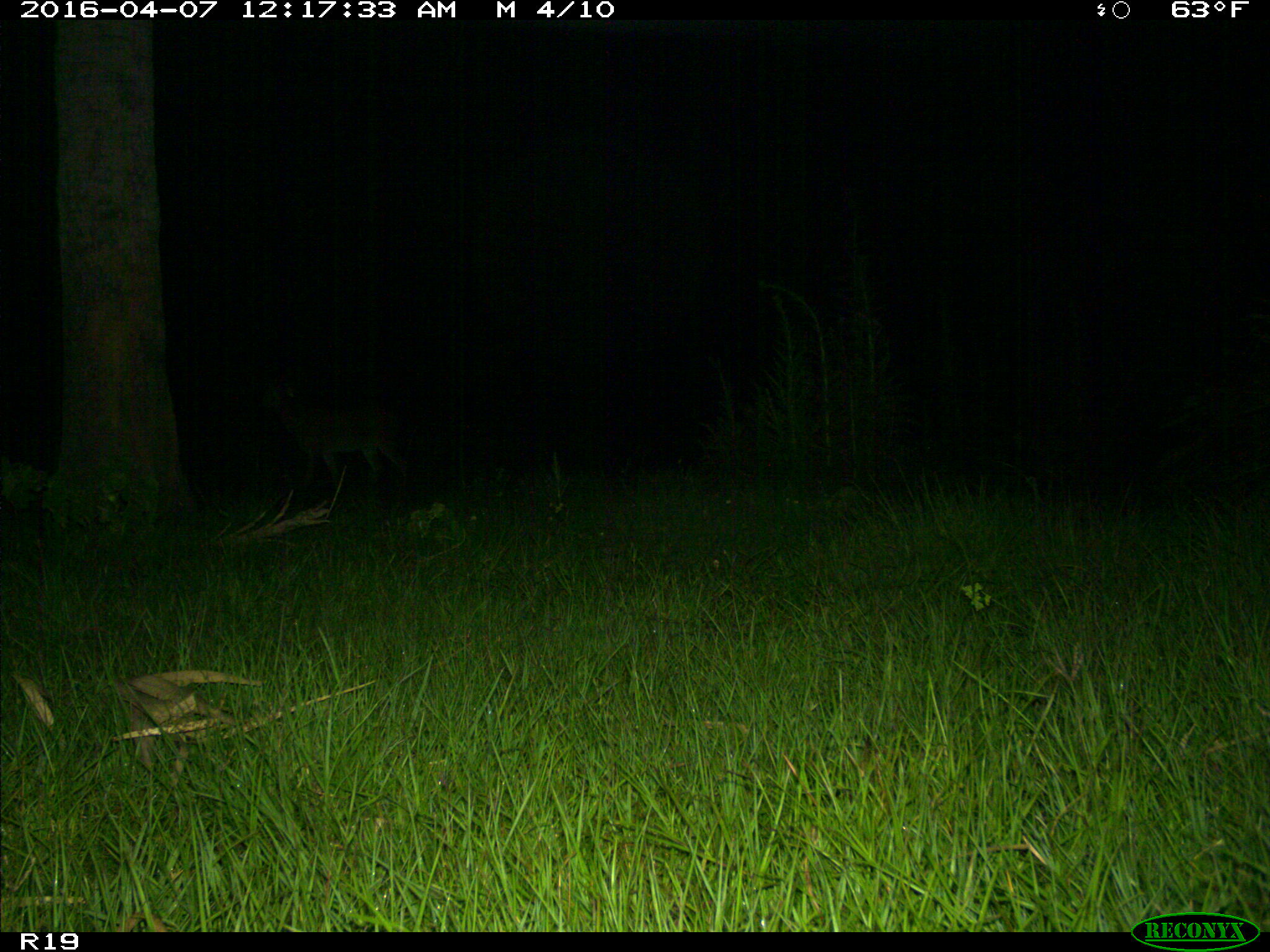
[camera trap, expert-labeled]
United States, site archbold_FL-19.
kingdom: Animalia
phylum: Chordata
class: Mammalia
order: Artiodactyla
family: Cervidae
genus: Odocoileus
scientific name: Odocoileus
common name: deer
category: unidentified deer